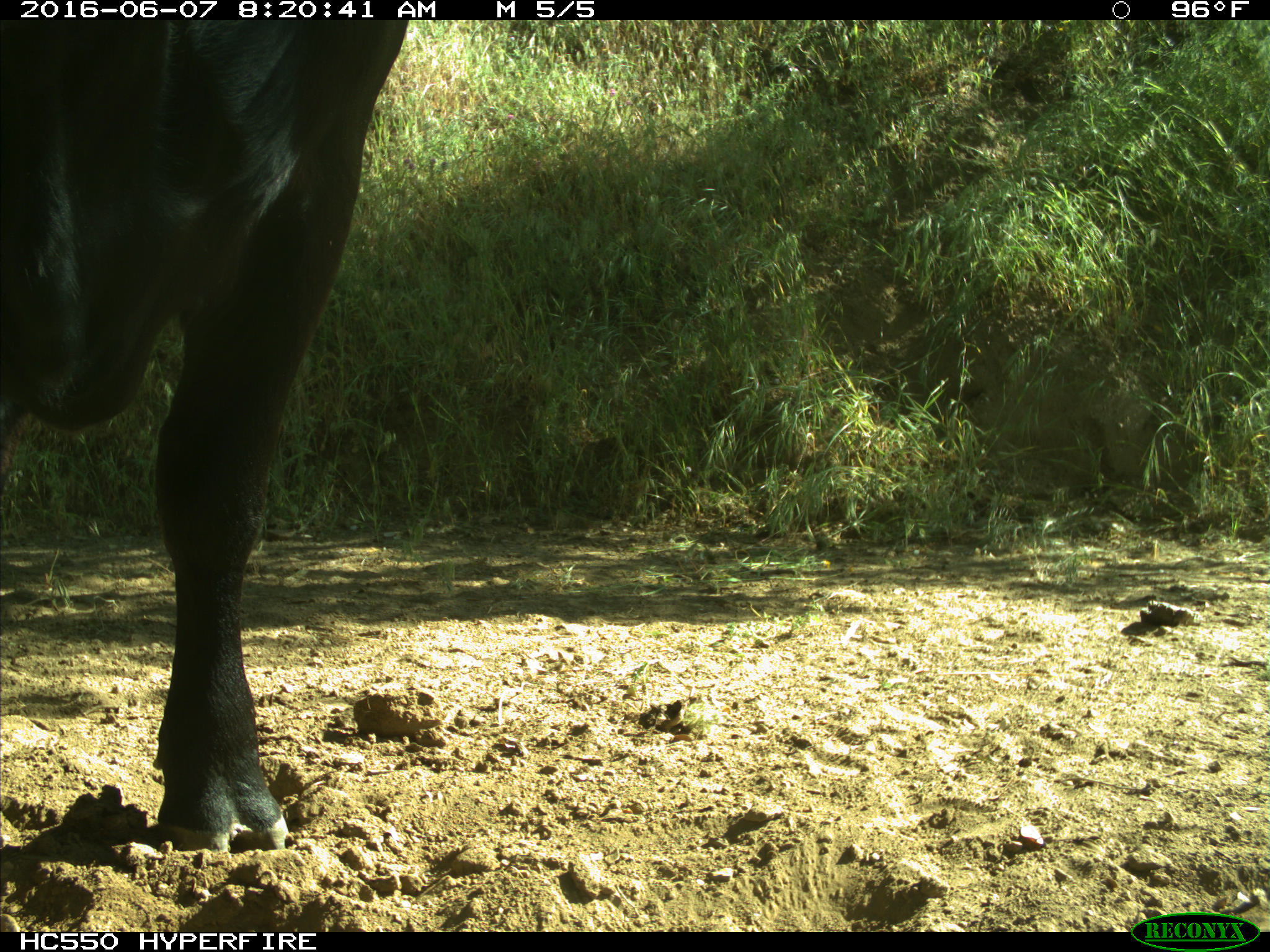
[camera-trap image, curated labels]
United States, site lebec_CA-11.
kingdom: Animalia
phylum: Chordata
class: Mammalia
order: Artiodactyla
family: Bovidae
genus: Bos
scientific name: Bos taurus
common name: domestic cow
Bos taurus (domestic cow).